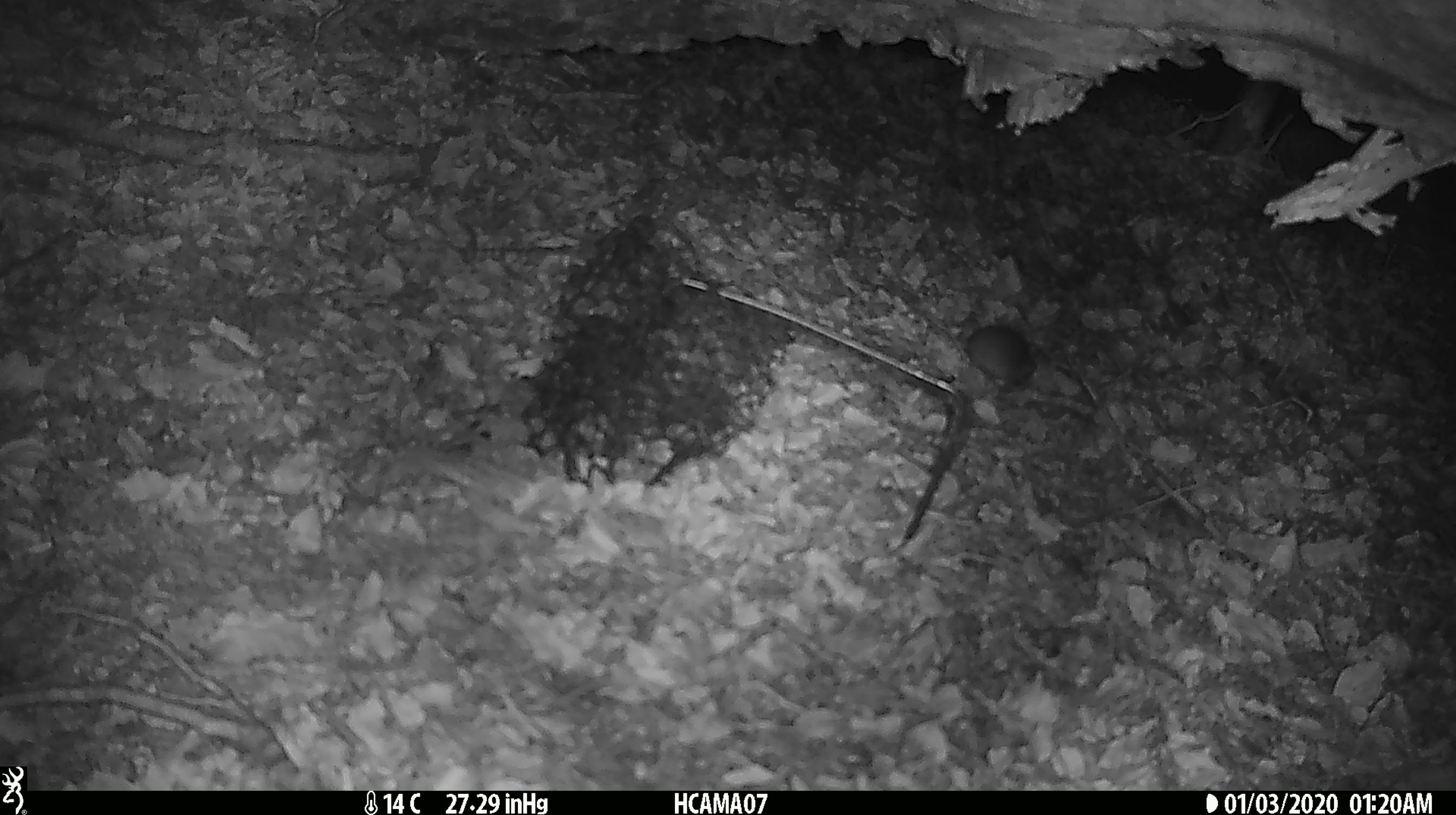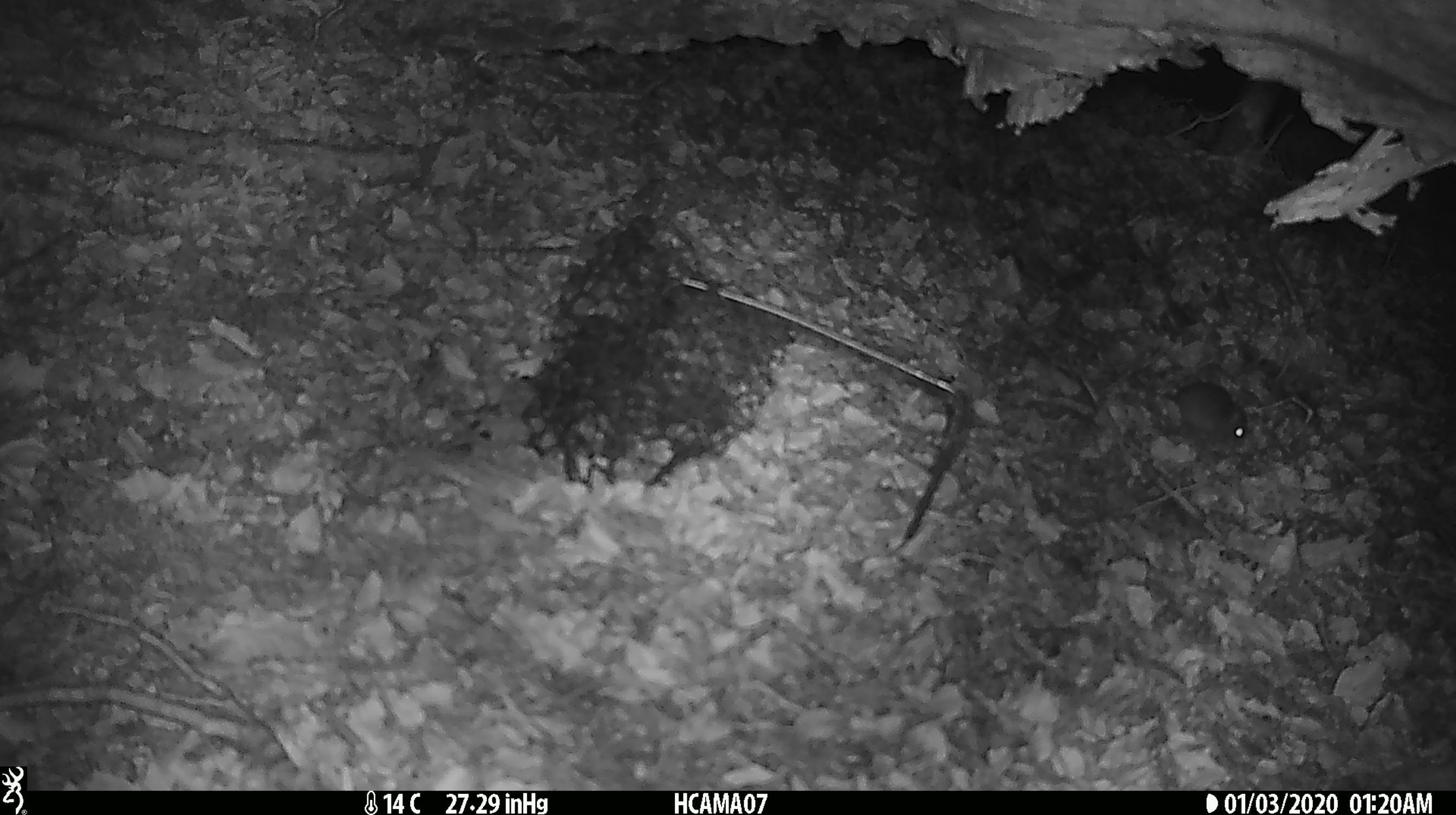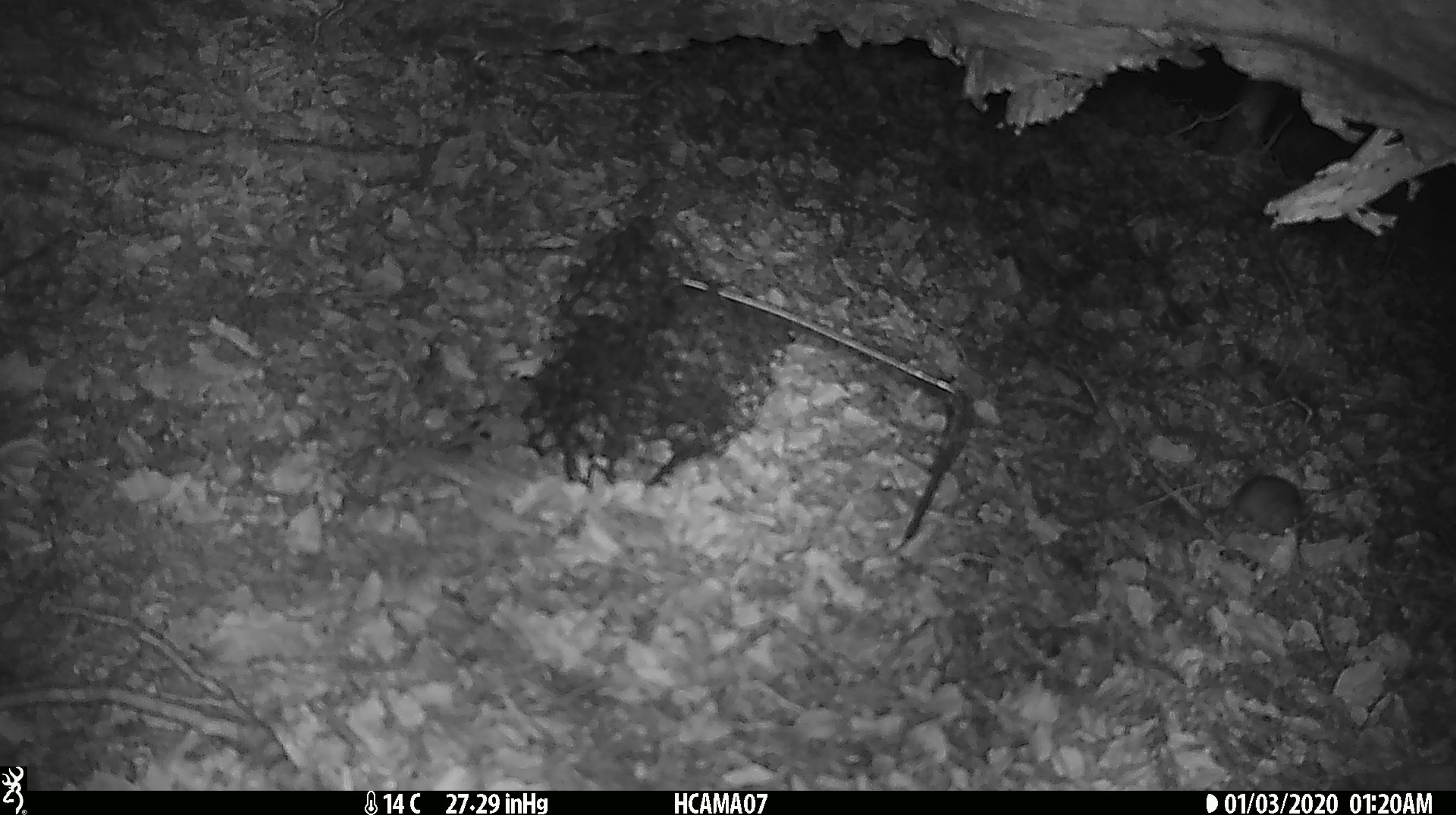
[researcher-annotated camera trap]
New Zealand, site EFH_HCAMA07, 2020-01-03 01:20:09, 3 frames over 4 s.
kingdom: Animalia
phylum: Chordata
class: Mammalia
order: Rodentia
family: Muridae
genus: Mus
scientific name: Mus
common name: mouse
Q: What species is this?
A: Mouse (Mus).